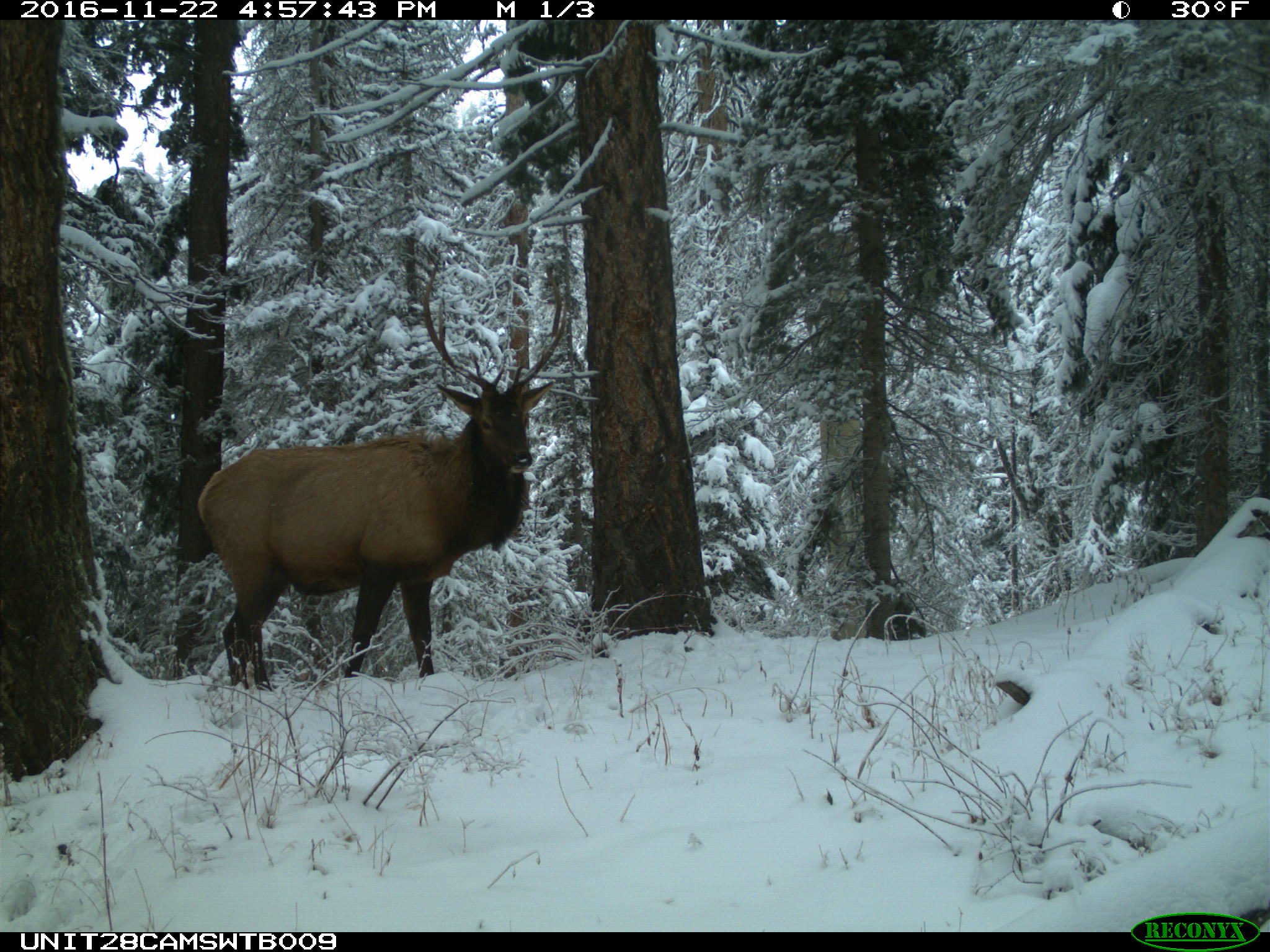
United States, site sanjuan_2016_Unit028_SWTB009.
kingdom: Animalia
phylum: Chordata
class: Mammalia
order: Artiodactyla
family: Cervidae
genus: Cervus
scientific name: Cervus elaphus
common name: red deer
Cervus elaphus (red deer).